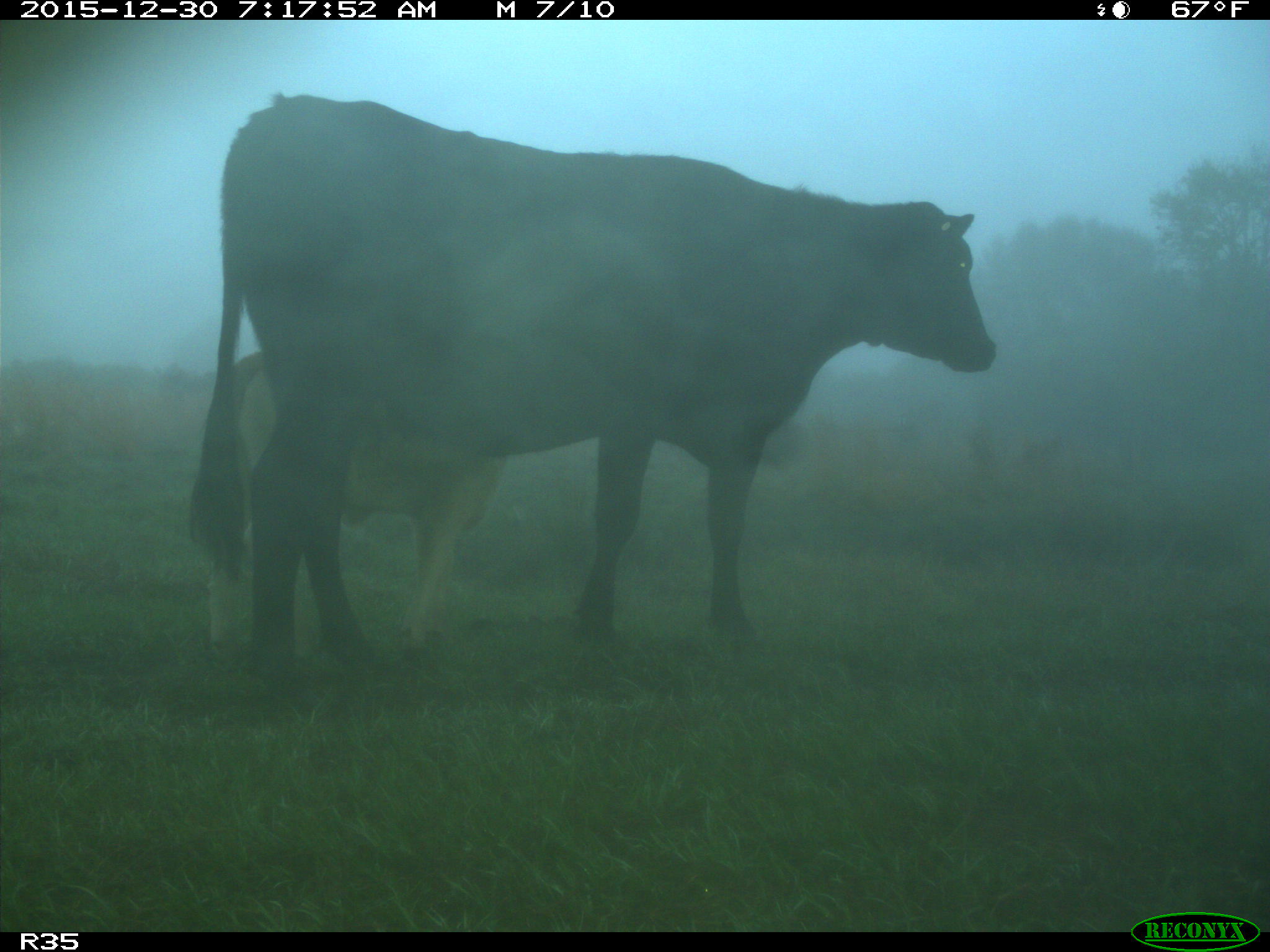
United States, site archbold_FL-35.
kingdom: Animalia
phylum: Chordata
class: Mammalia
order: Artiodactyla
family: Bovidae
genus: Bos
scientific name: Bos taurus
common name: domestic cow